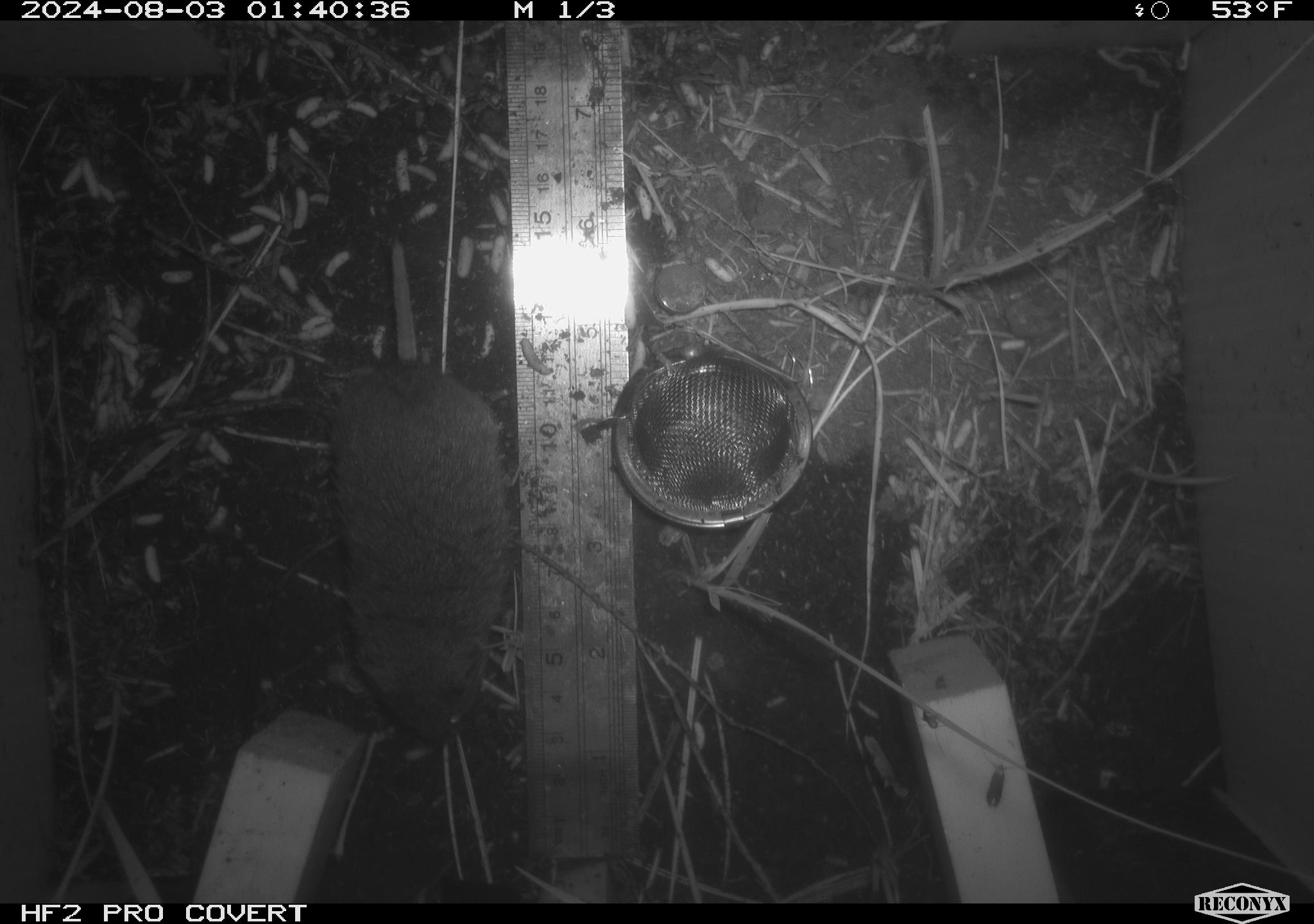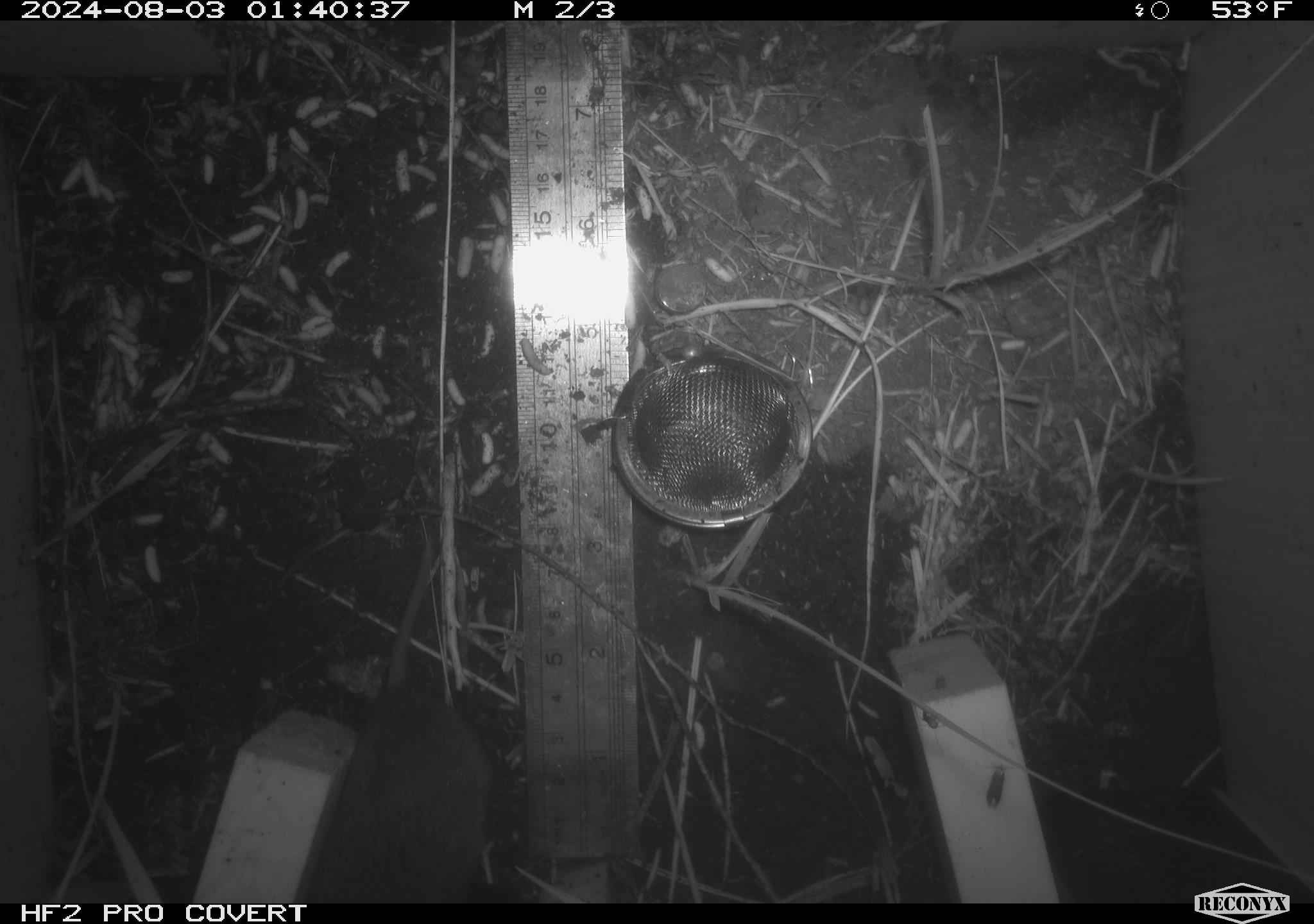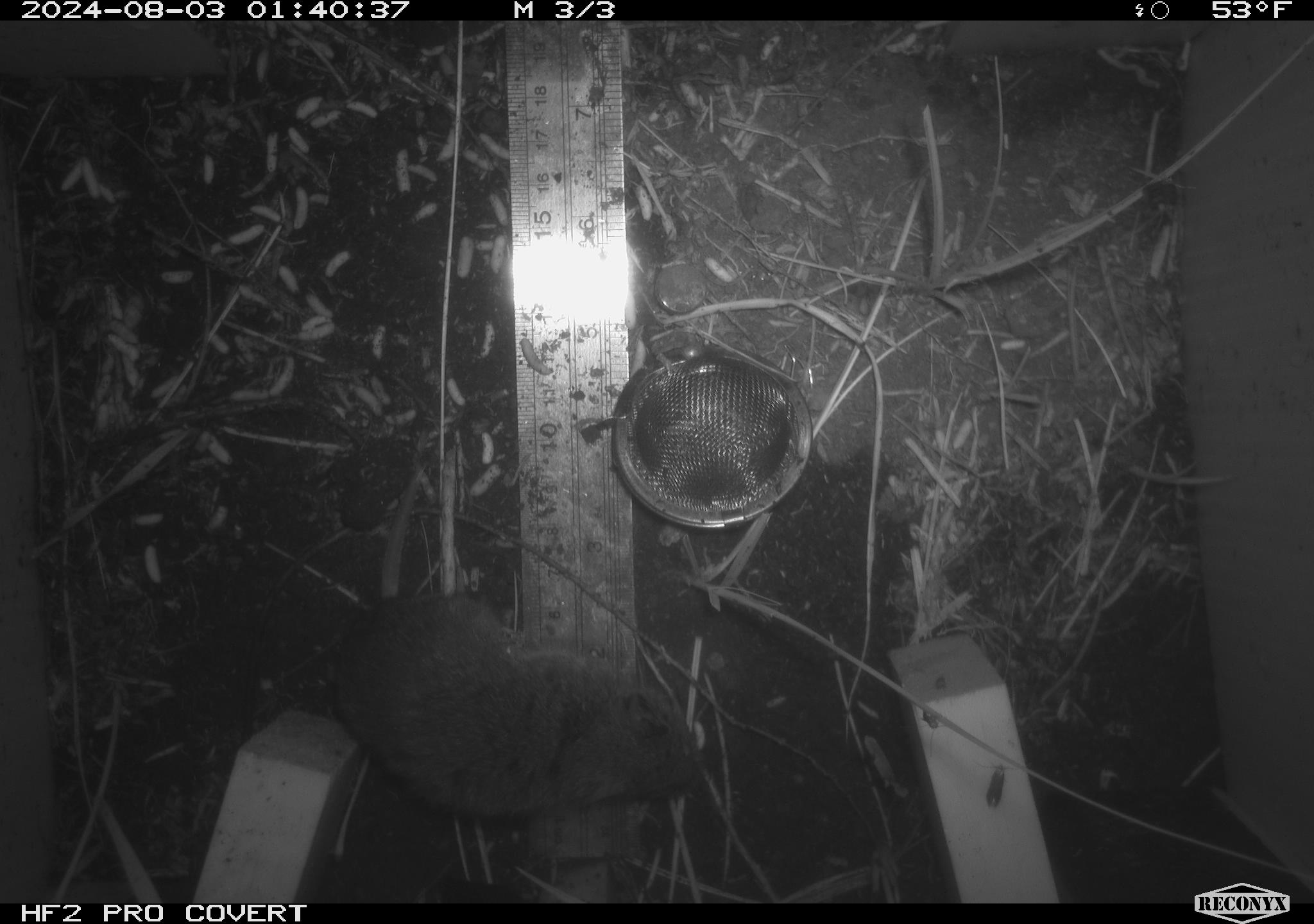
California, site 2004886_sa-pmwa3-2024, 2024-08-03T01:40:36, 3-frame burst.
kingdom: Animalia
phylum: Chordata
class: Mammalia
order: Rodentia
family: Cricetidae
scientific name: Arvicolinae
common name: voles, lemmings, and muskrats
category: arvicolinae subfamily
Arvicolinae subfamily (voles, lemmings, and muskrats) (Arvicolinae).